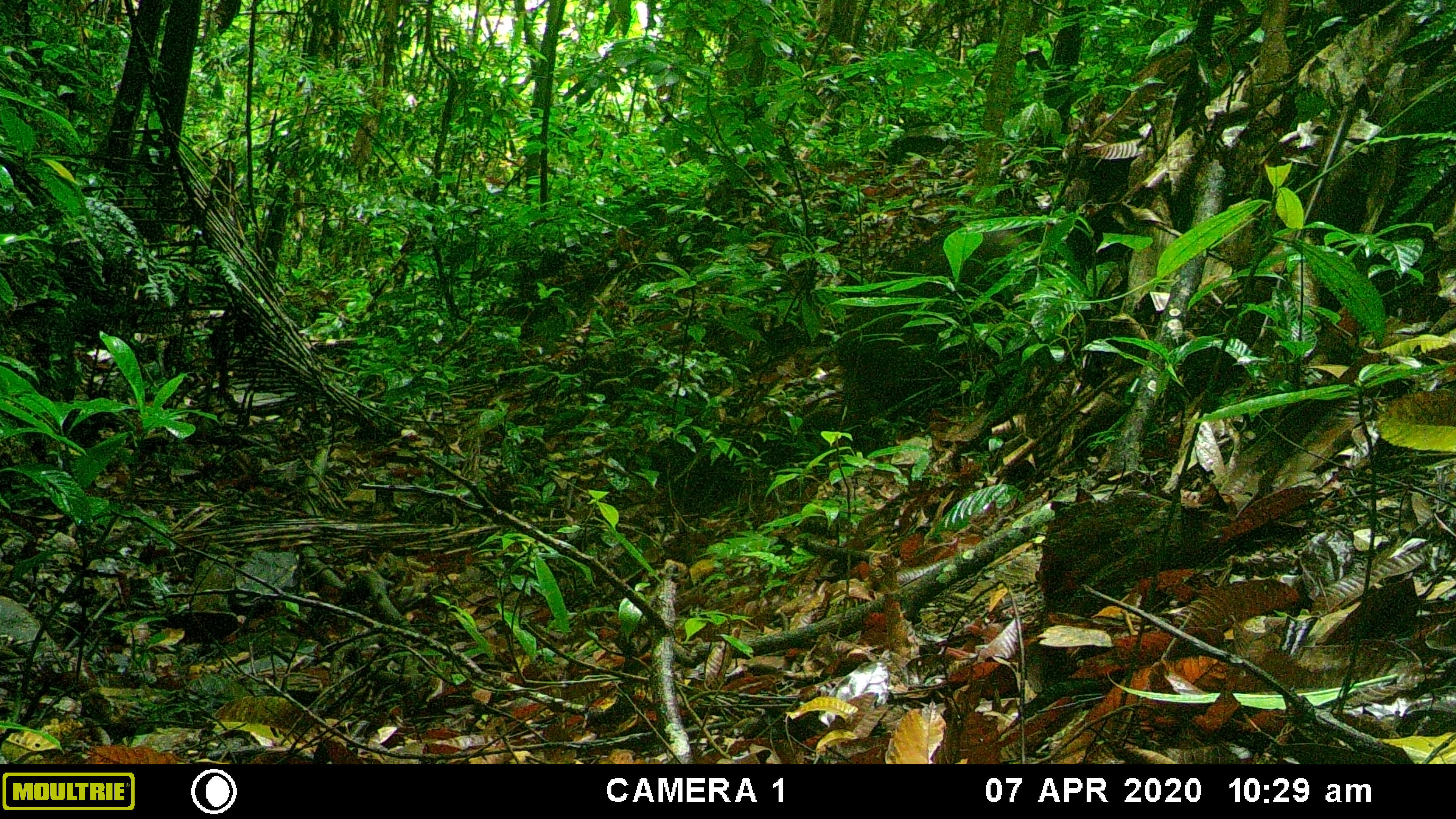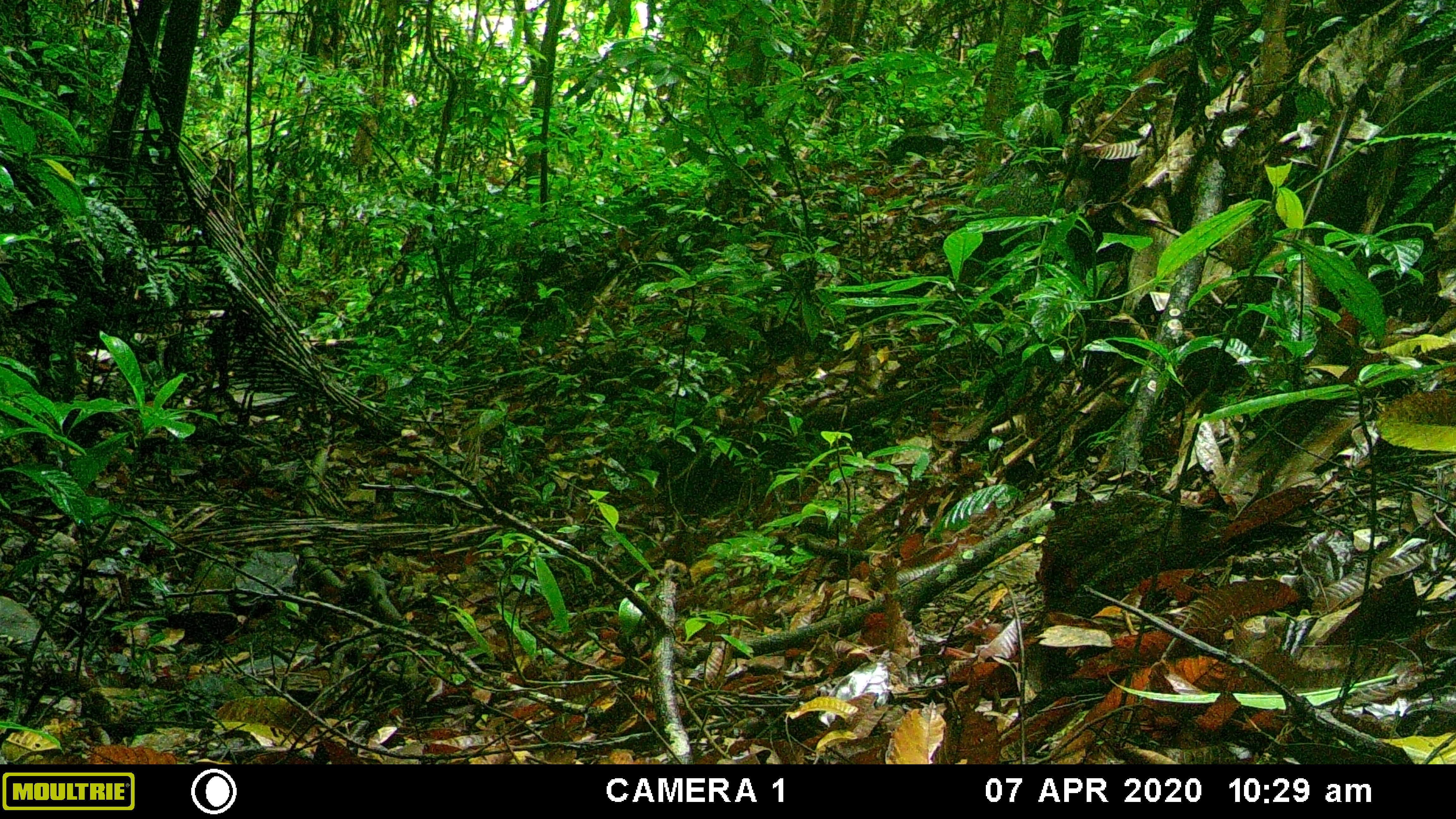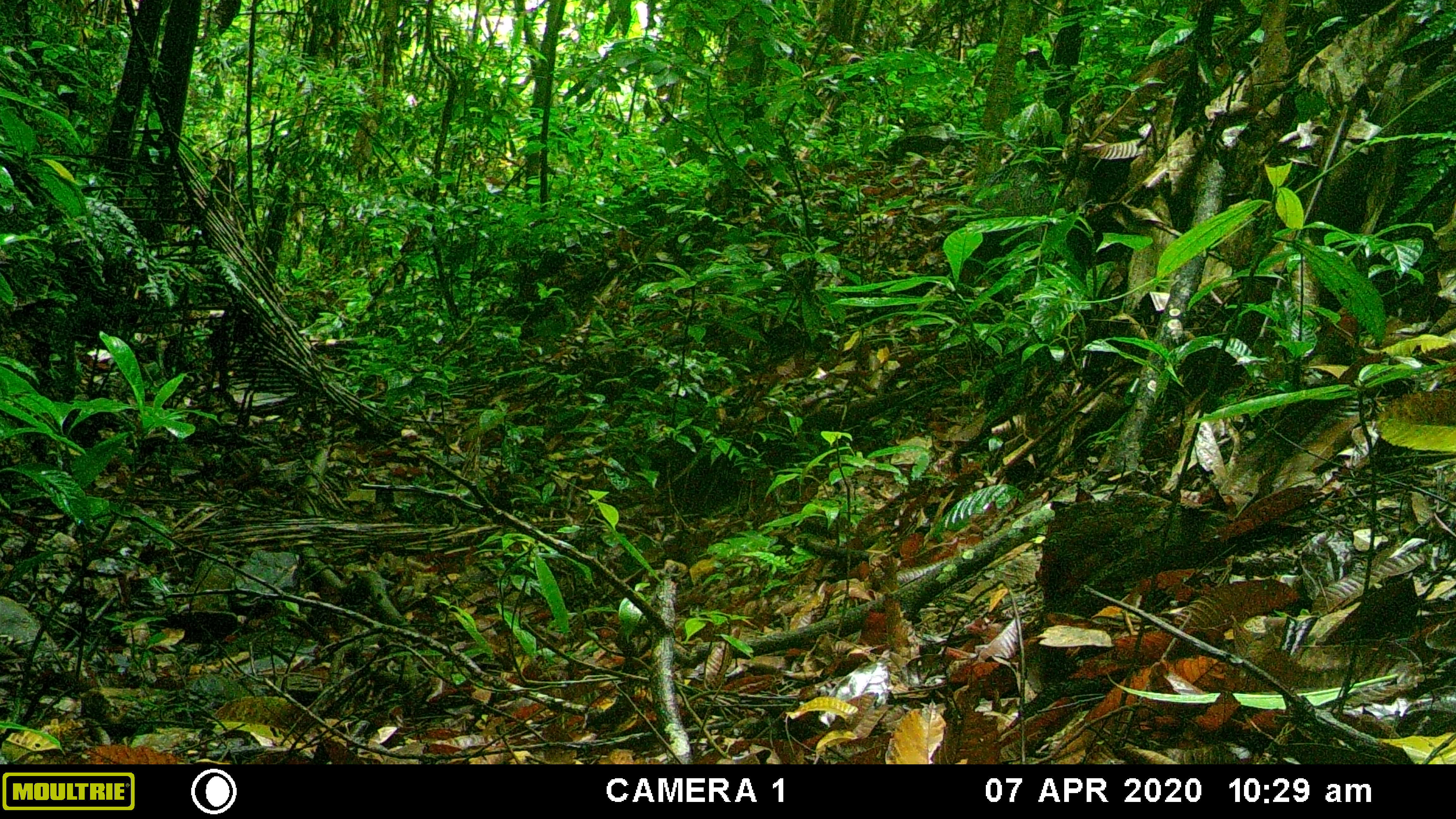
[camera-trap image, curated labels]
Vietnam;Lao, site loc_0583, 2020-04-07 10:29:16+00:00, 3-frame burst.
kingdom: Animalia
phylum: Chordata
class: Mammalia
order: Artiodactyla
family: Suidae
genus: Sus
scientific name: Sus scrofa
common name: eurasian wild pig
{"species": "eurasian wild pig (Sus scrofa)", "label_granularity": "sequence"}